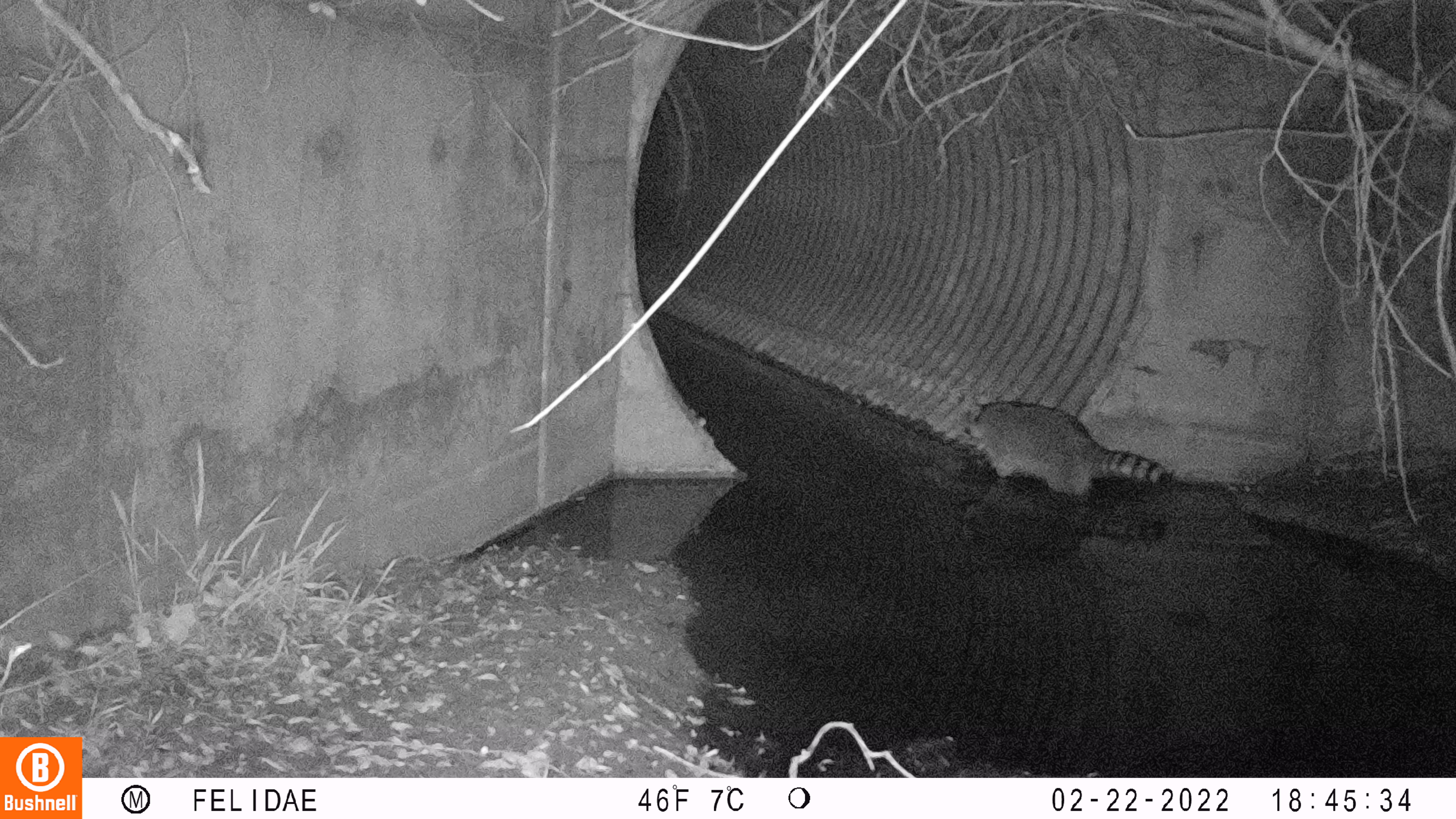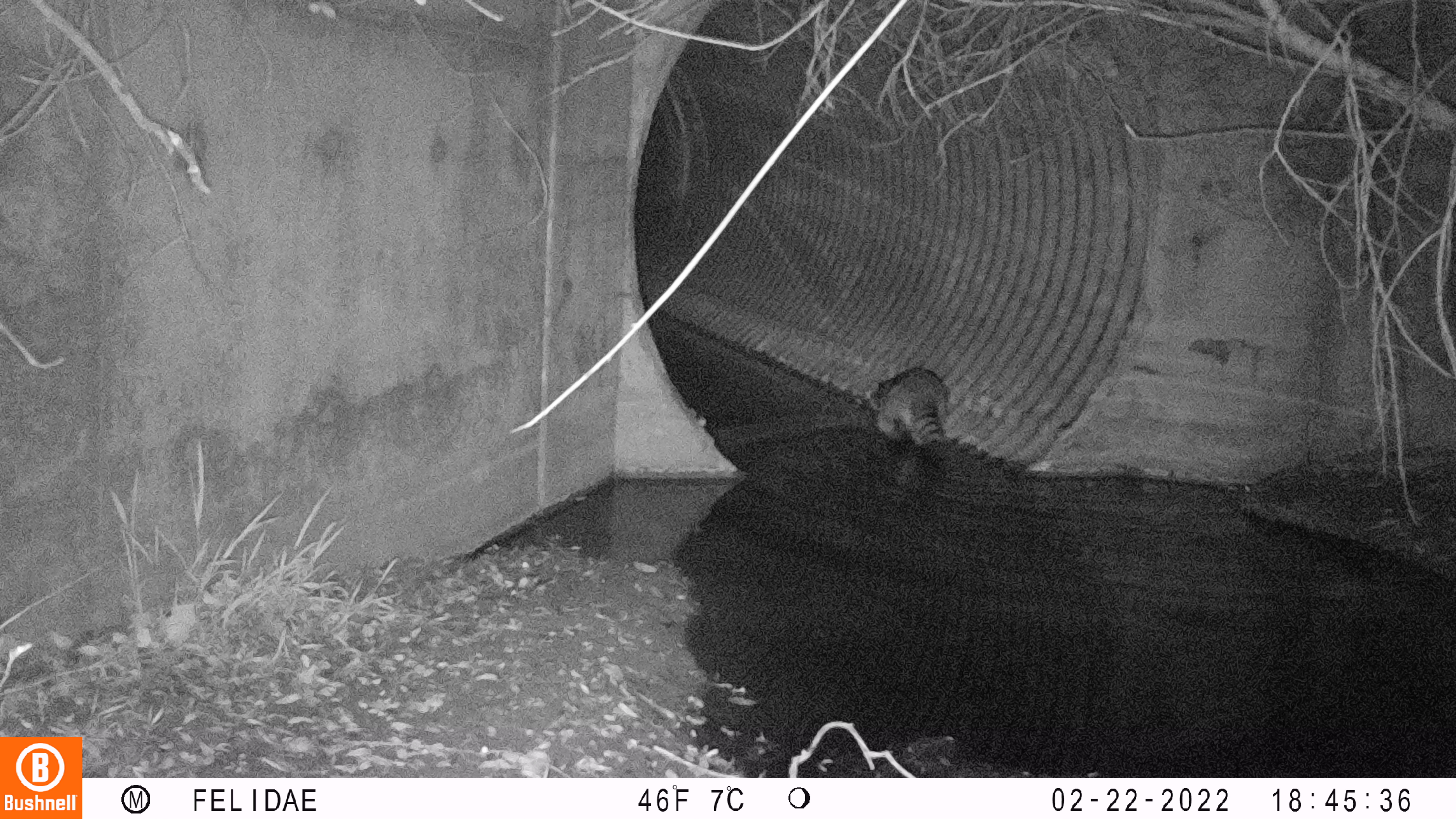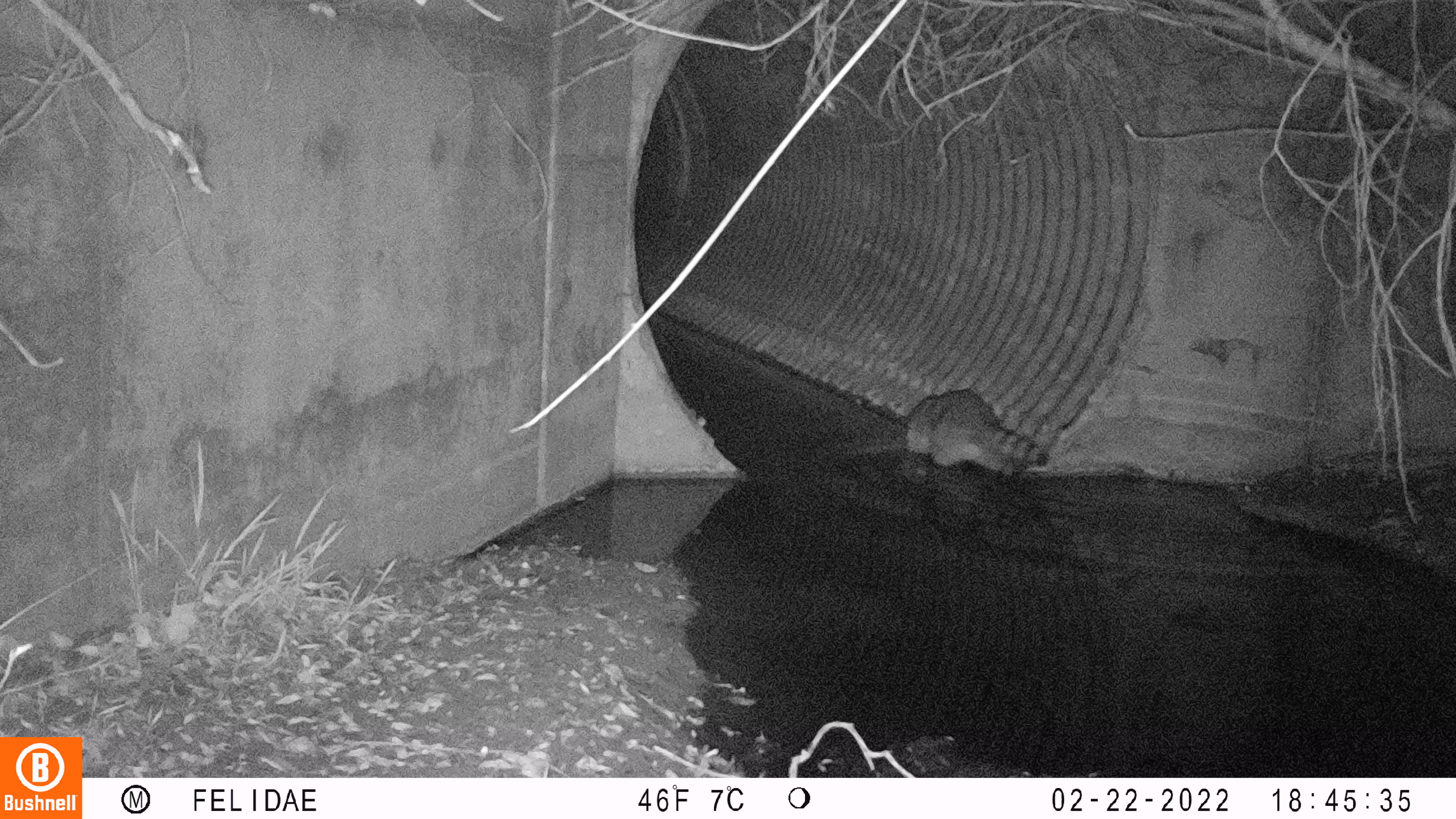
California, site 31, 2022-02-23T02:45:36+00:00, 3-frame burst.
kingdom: Animalia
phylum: Chordata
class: Mammalia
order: Carnivora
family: Procyonidae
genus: Procyon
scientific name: Procyon lotor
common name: raccoon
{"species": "raccoon (Procyon lotor)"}